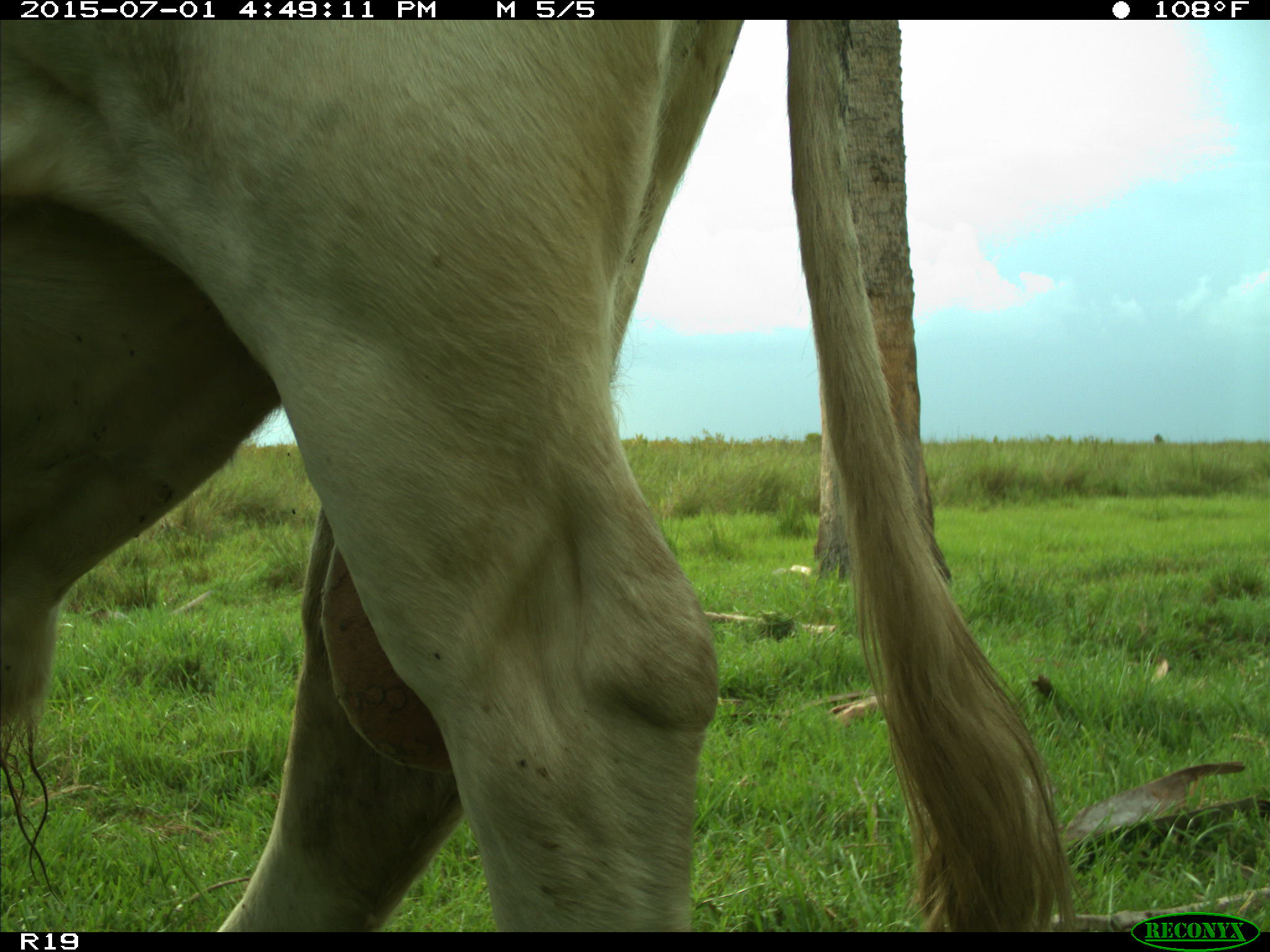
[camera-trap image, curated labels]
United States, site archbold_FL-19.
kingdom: Animalia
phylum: Chordata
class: Mammalia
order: Artiodactyla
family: Bovidae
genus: Bos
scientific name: Bos taurus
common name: domestic cow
Bos taurus (domestic cow).